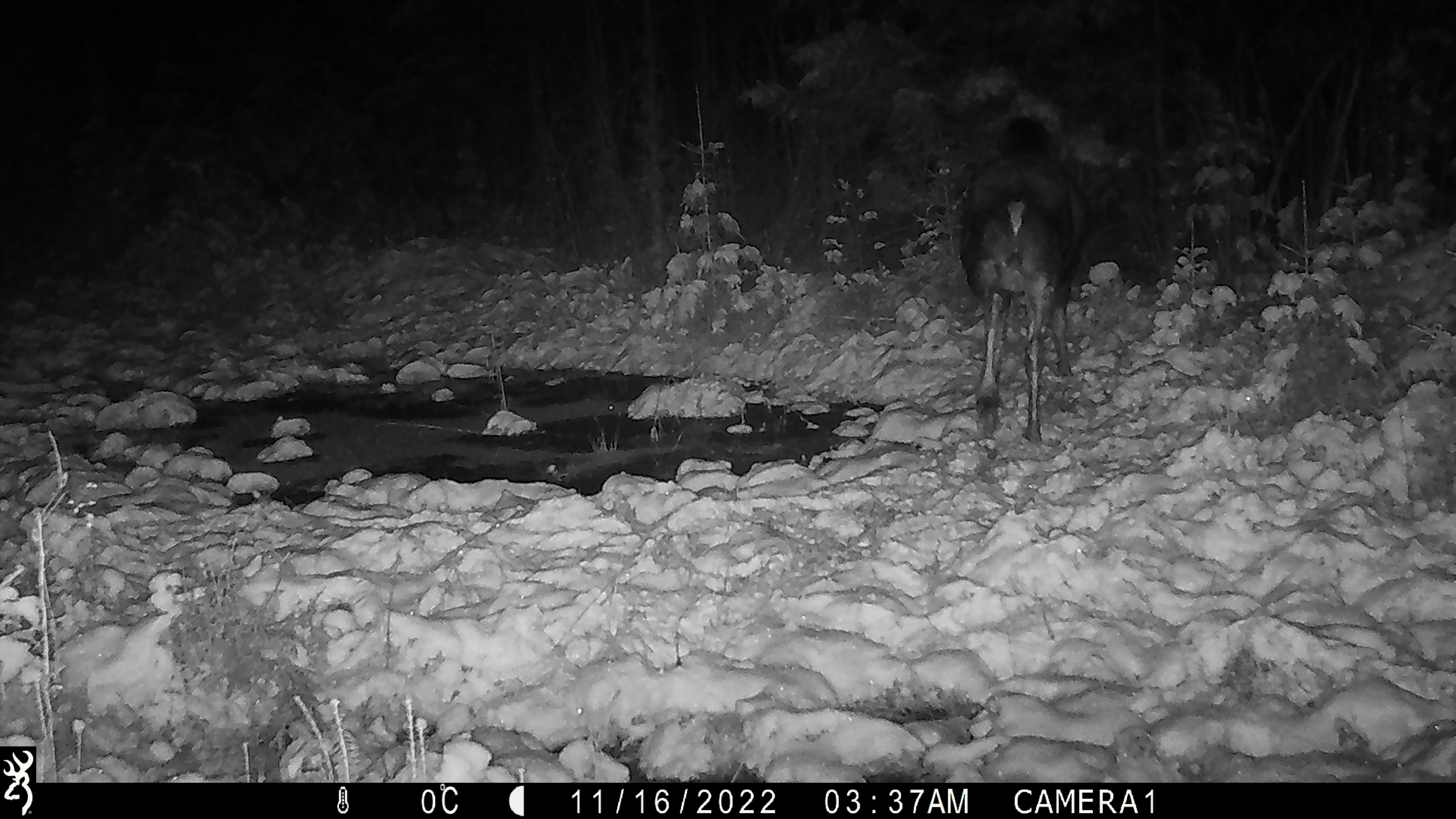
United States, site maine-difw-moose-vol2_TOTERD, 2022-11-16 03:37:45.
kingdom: Animalia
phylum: Chordata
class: Mammalia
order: Artiodactyla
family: Cervidae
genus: Alces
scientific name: Alces alces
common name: moose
Moose (Alces alces).